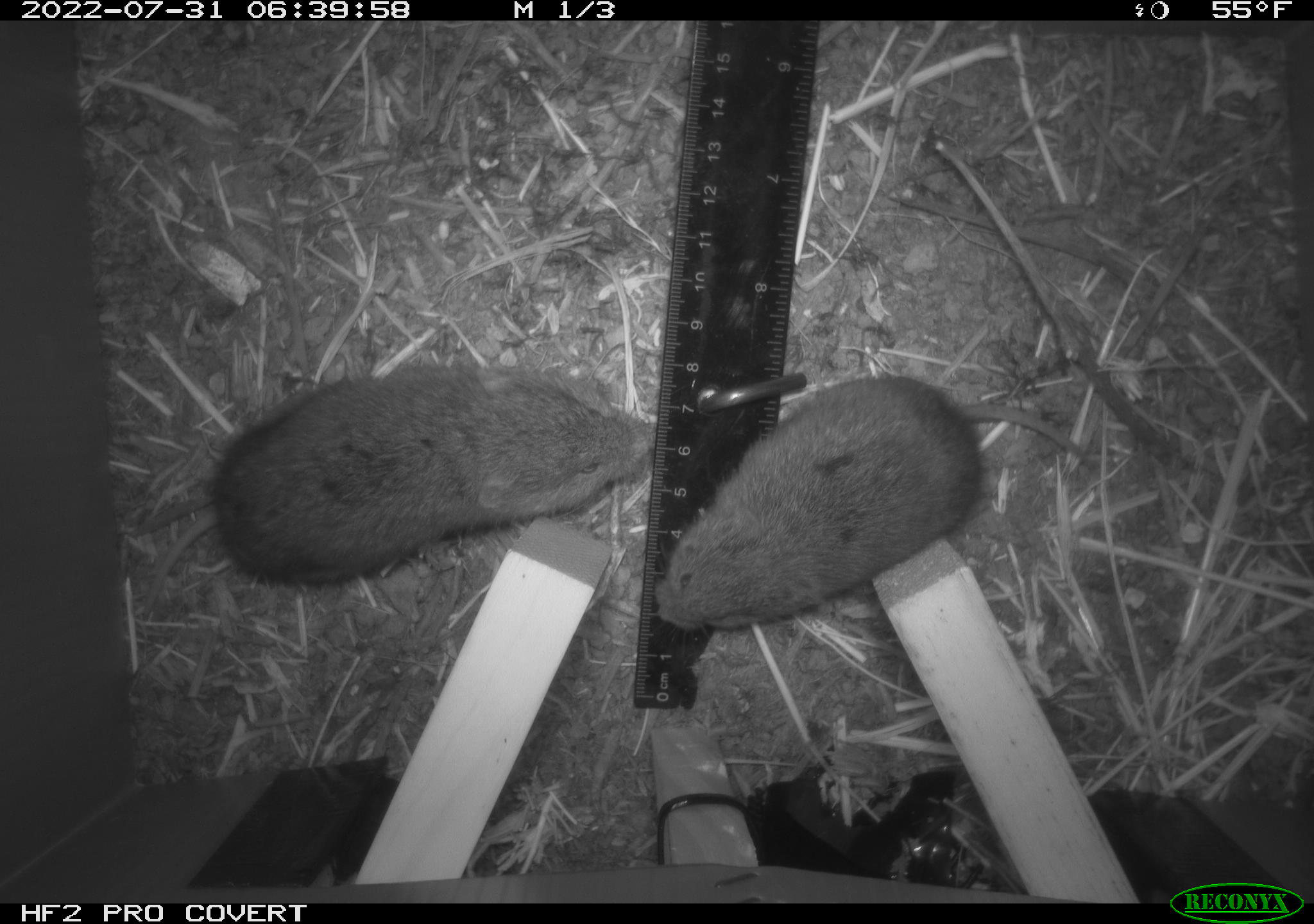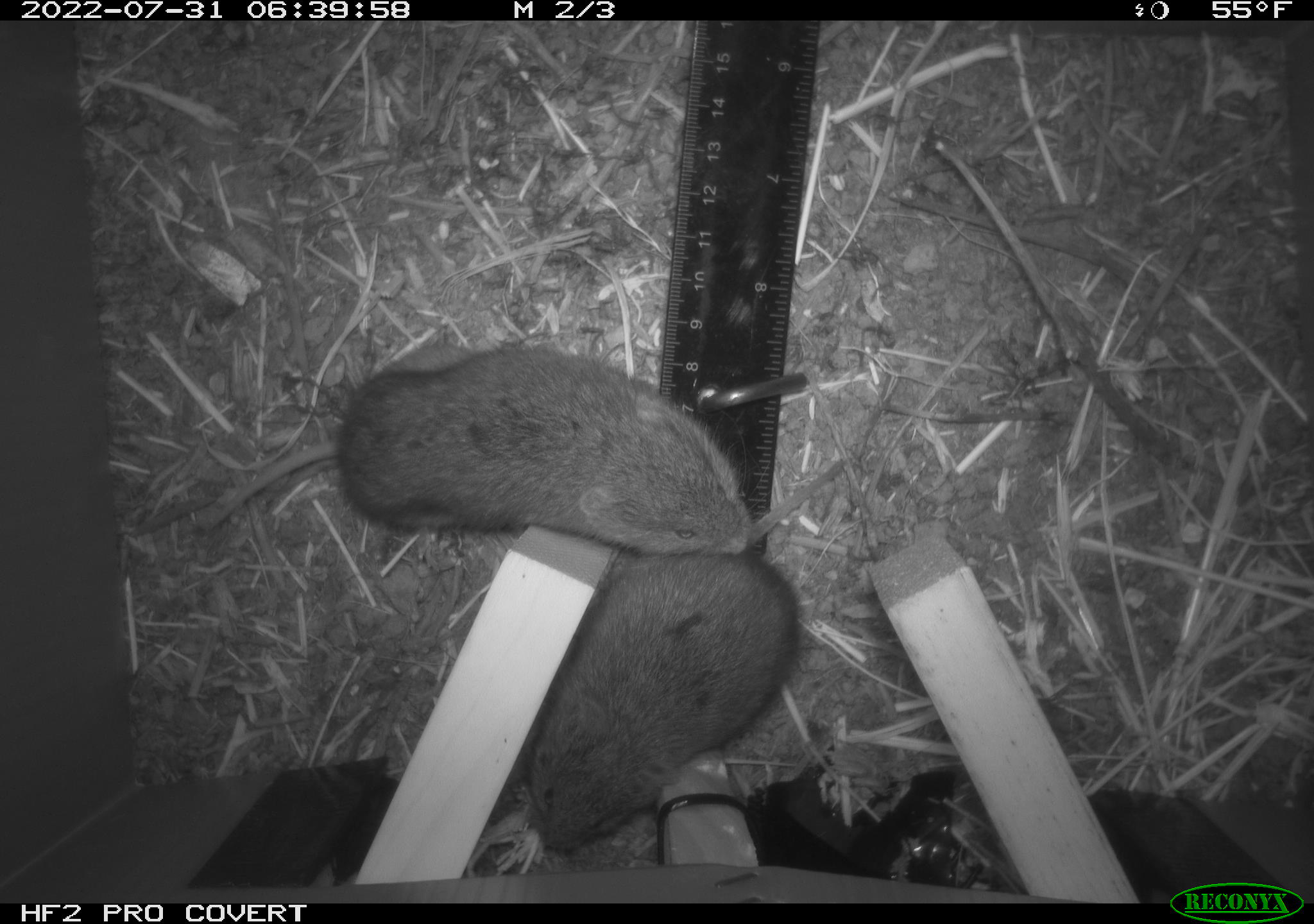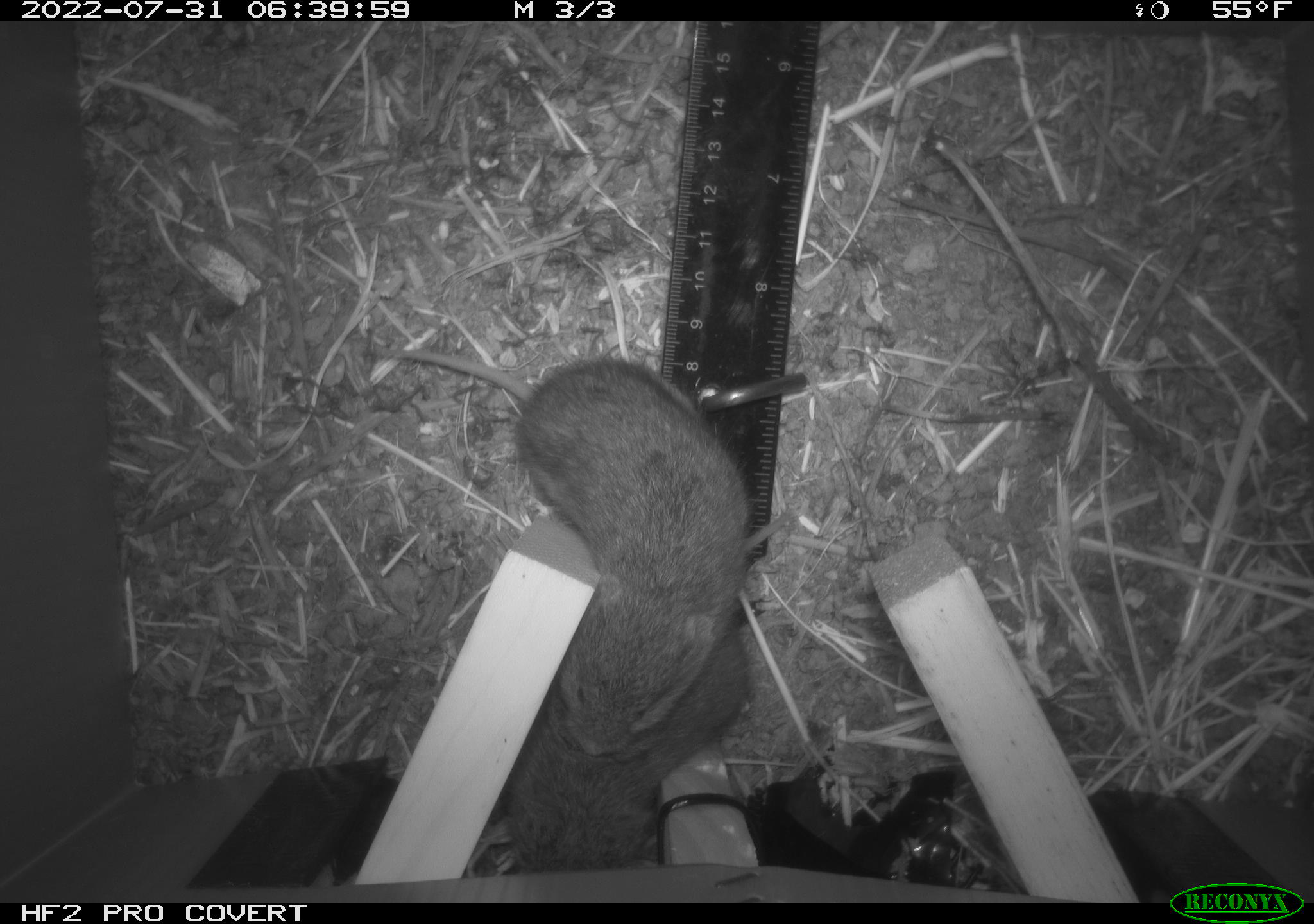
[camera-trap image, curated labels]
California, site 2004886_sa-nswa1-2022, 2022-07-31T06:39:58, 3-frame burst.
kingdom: Animalia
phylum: Chordata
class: Mammalia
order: Rodentia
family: Cricetidae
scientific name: Cricetidae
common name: hamsters, voles, lemmings, and allies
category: cricetidae family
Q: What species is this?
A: Cricetidae family (hamsters, voles, lemmings, and allies) (Cricetidae).